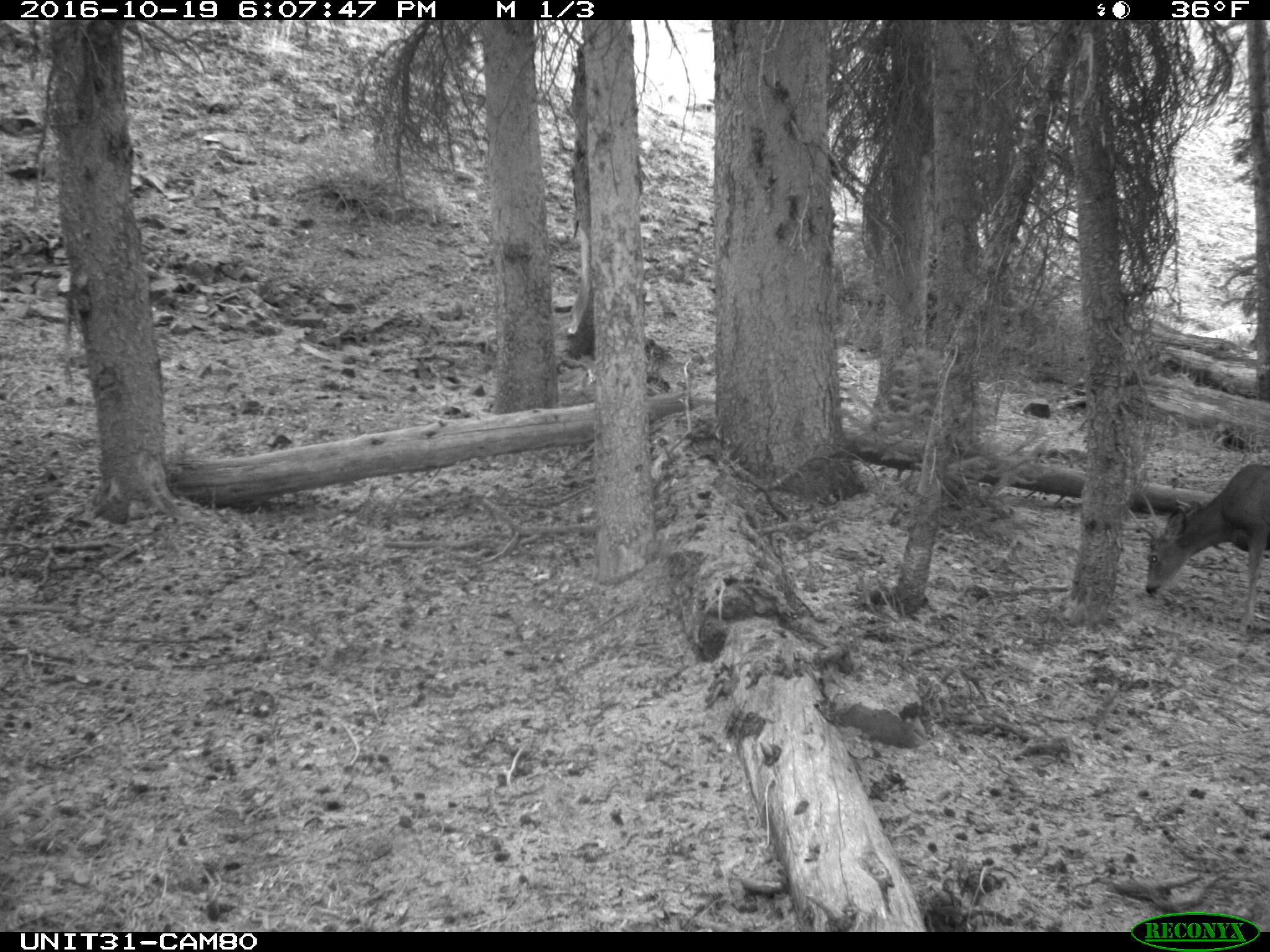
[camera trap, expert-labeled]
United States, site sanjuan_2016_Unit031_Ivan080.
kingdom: Animalia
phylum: Chordata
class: Mammalia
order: Artiodactyla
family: Cervidae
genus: Odocoileus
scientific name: Odocoileus hemionus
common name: mule deer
Odocoileus hemionus (mule deer).